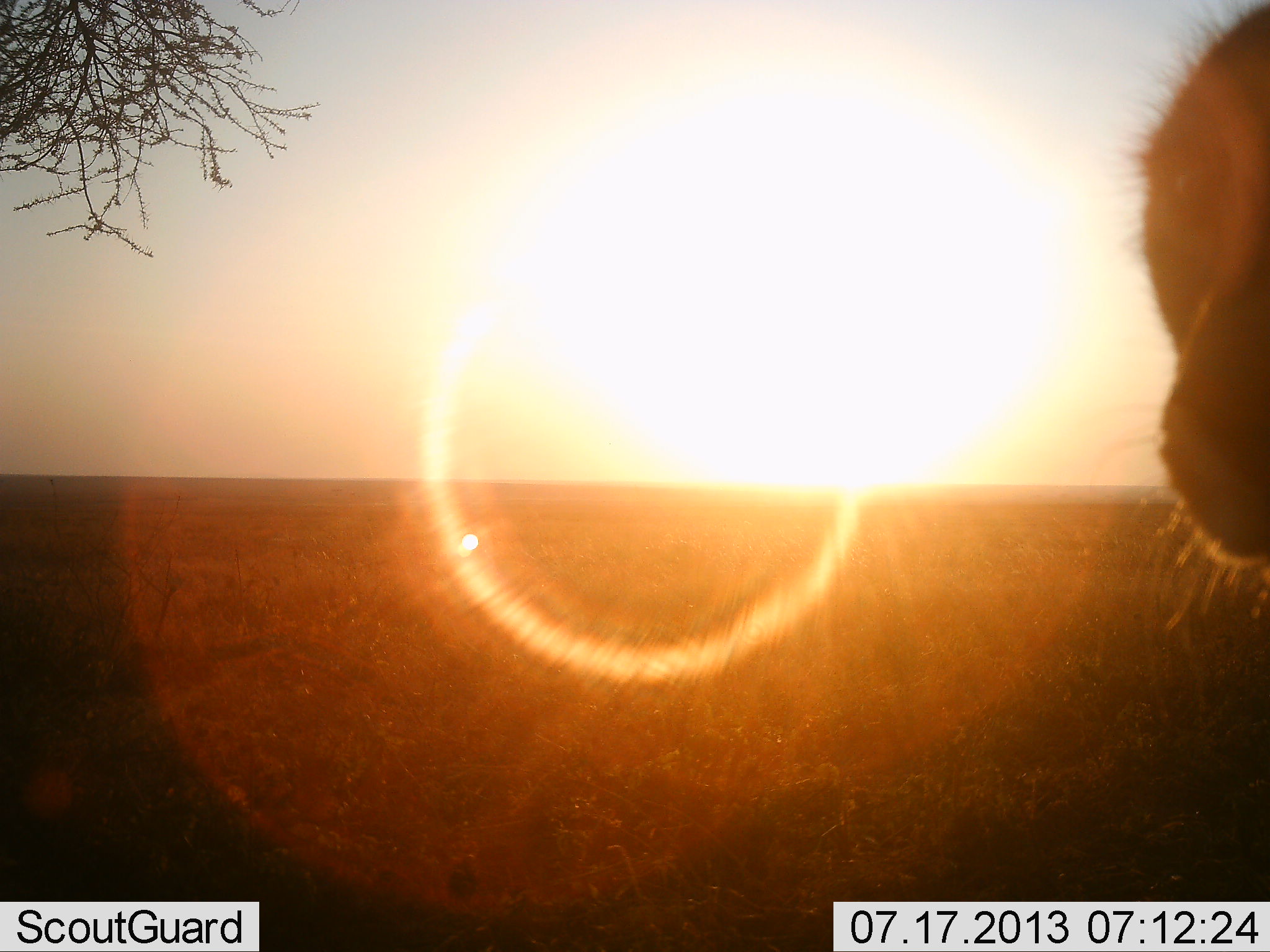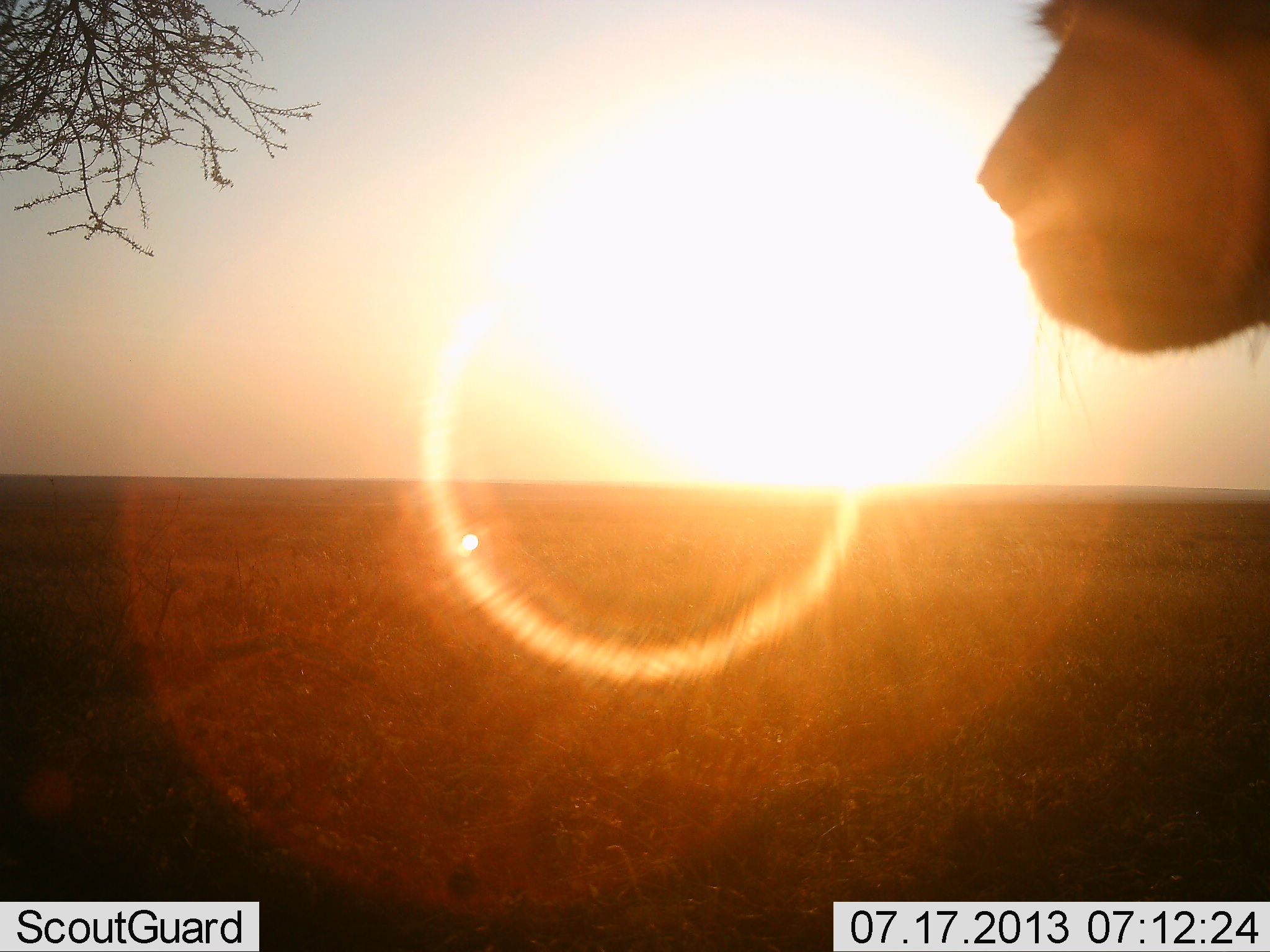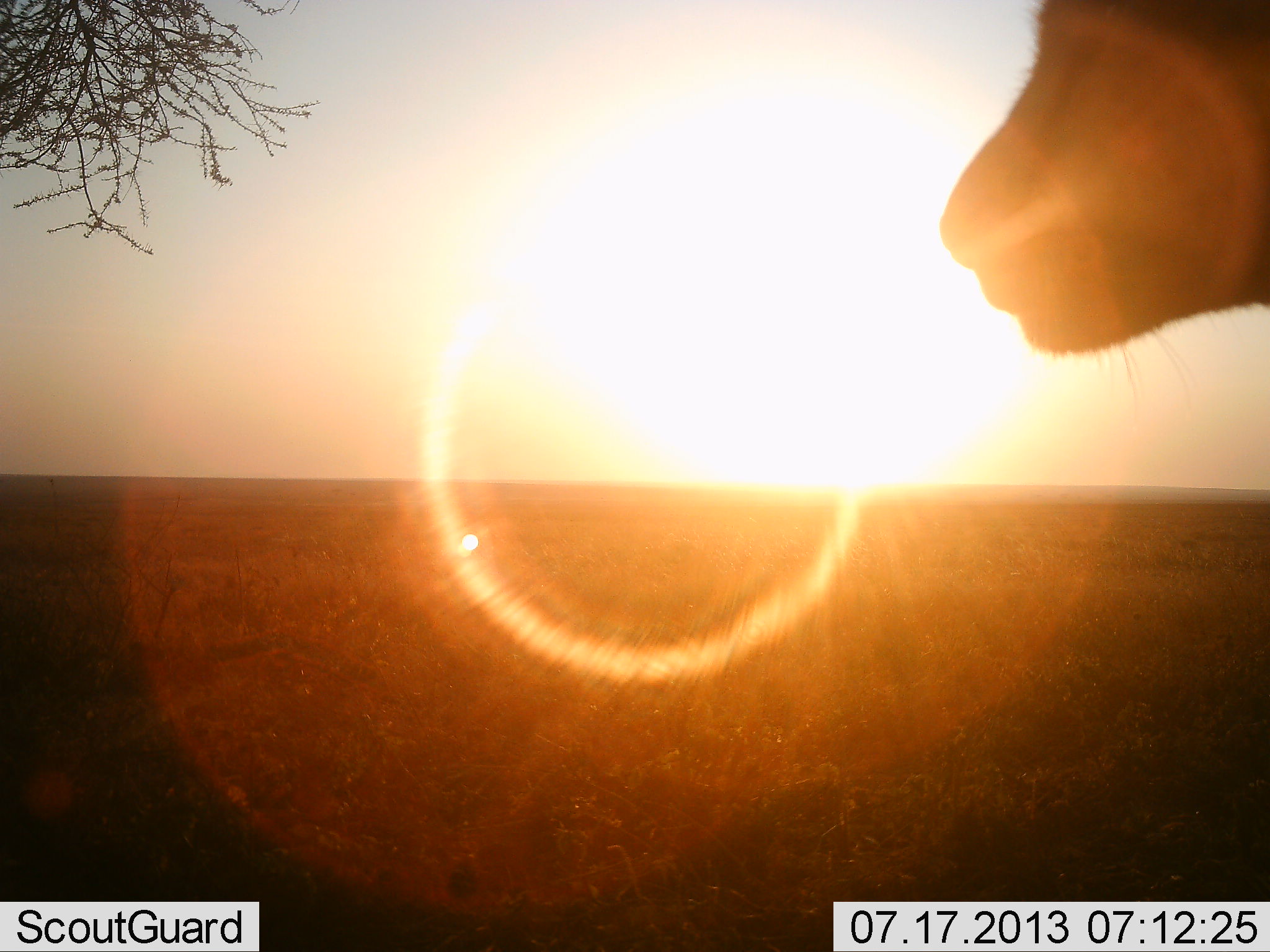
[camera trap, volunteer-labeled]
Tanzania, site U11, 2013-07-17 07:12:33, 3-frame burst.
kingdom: Animalia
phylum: Chordata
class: Mammalia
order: Carnivora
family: Felidae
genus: Acinonyx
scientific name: Acinonyx jubatus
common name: cheetah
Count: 1.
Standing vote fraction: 79%.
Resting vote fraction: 7%.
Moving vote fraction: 21%.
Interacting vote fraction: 0%.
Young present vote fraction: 0%.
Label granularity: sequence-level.